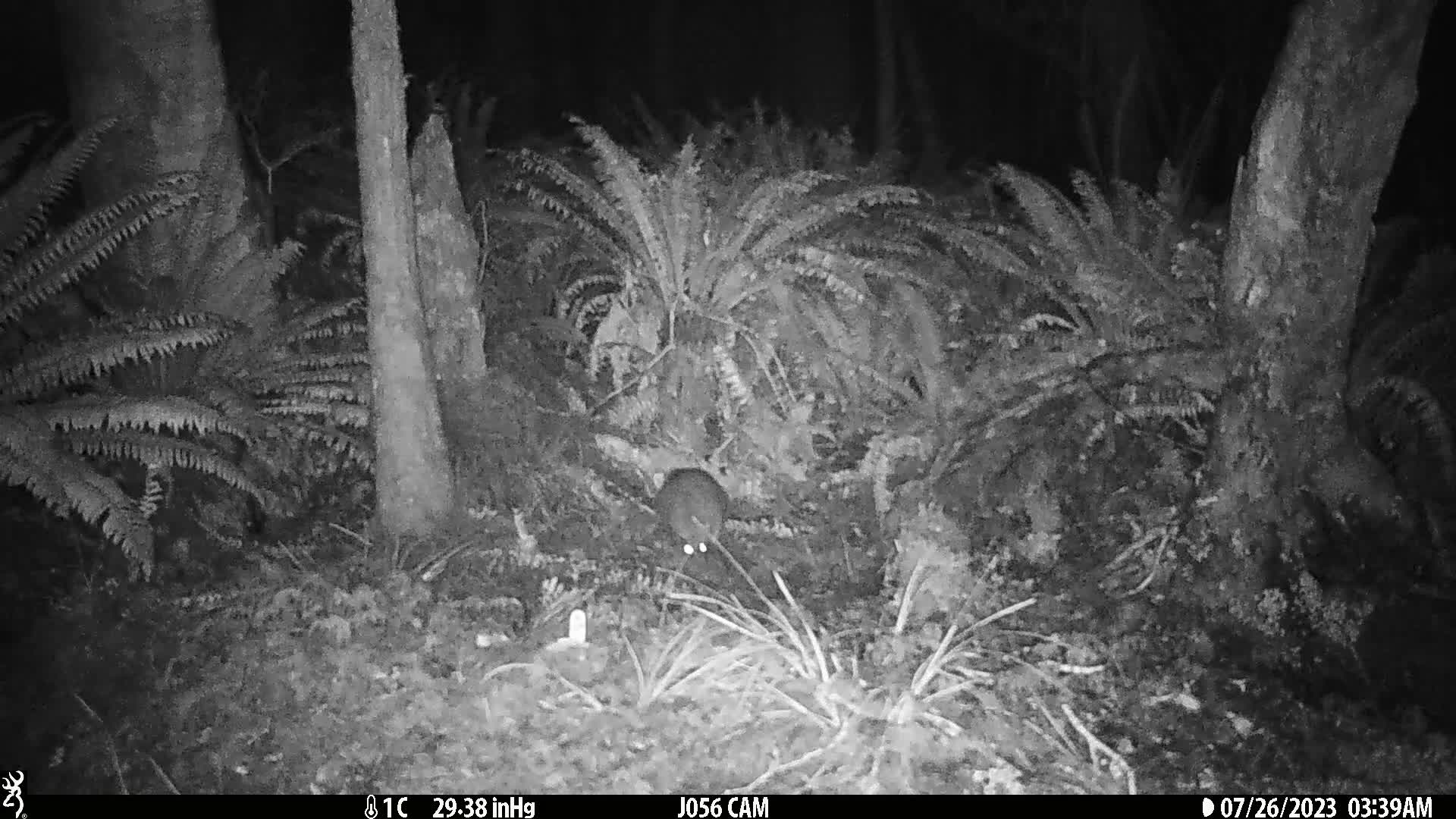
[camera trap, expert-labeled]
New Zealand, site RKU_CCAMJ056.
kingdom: Animalia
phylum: Chordata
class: Mammalia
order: Diprotodontia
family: Phalangeridae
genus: Trichosurus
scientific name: Trichosurus vulpecula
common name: common brushtail possum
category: possum